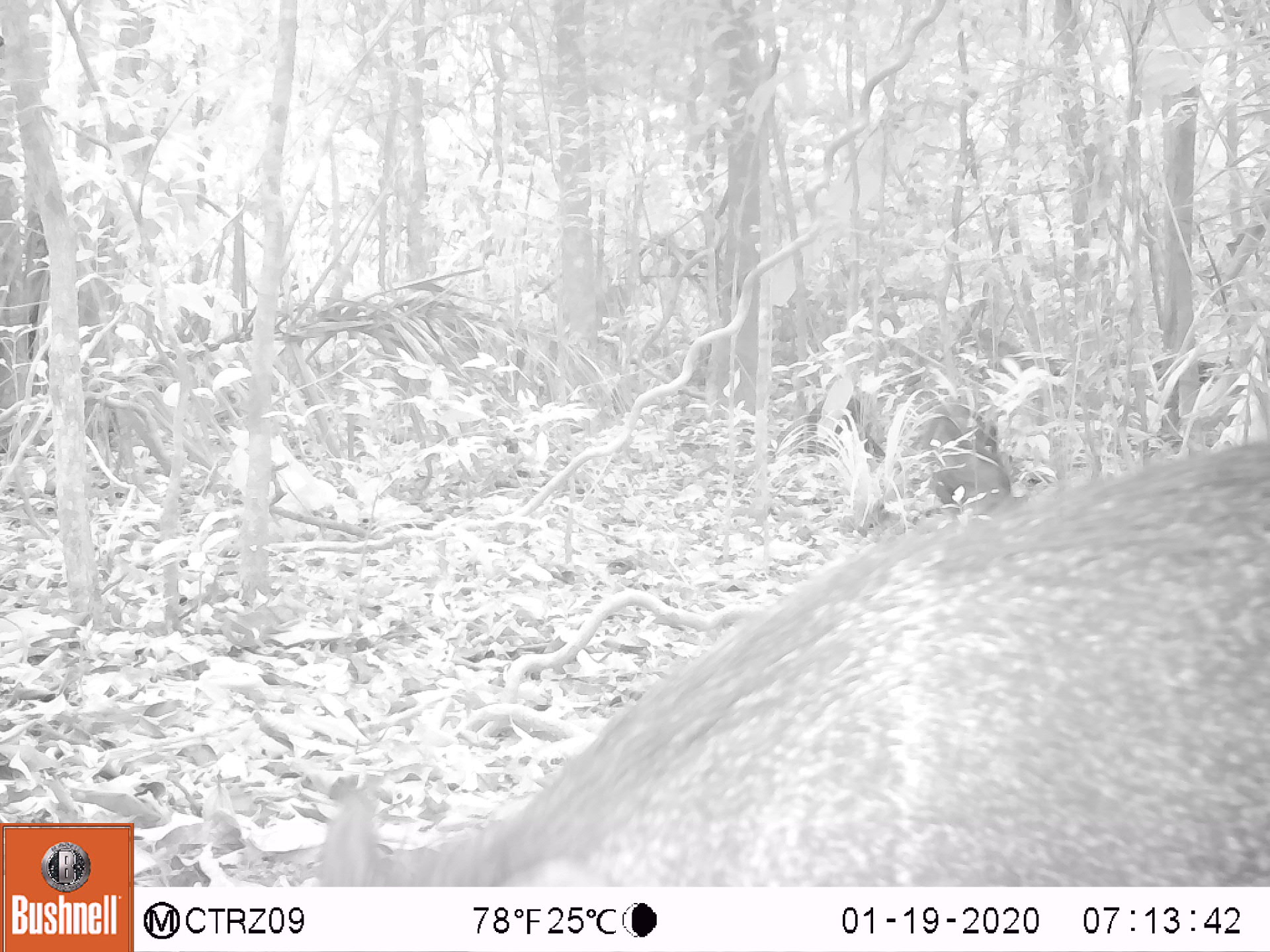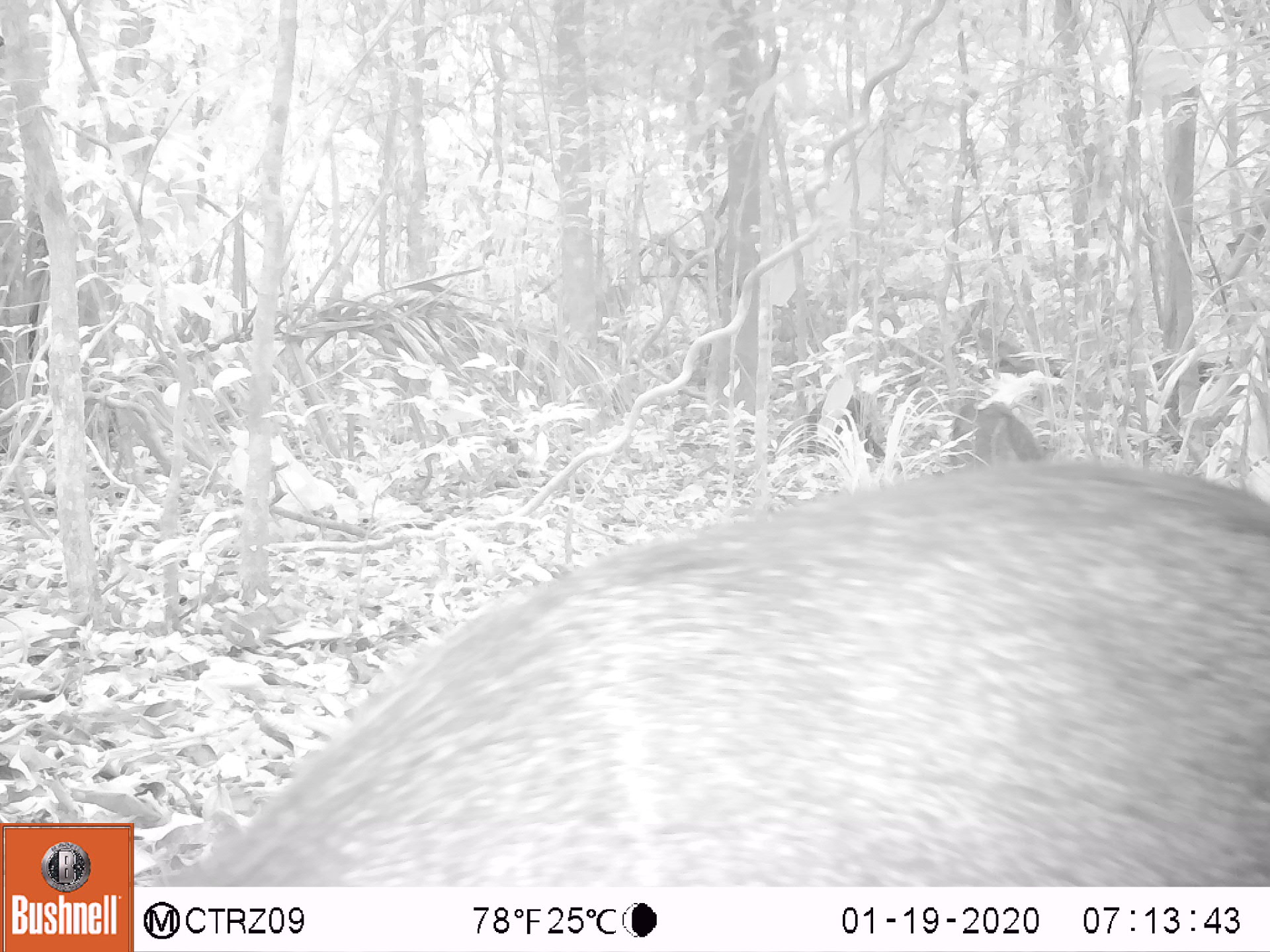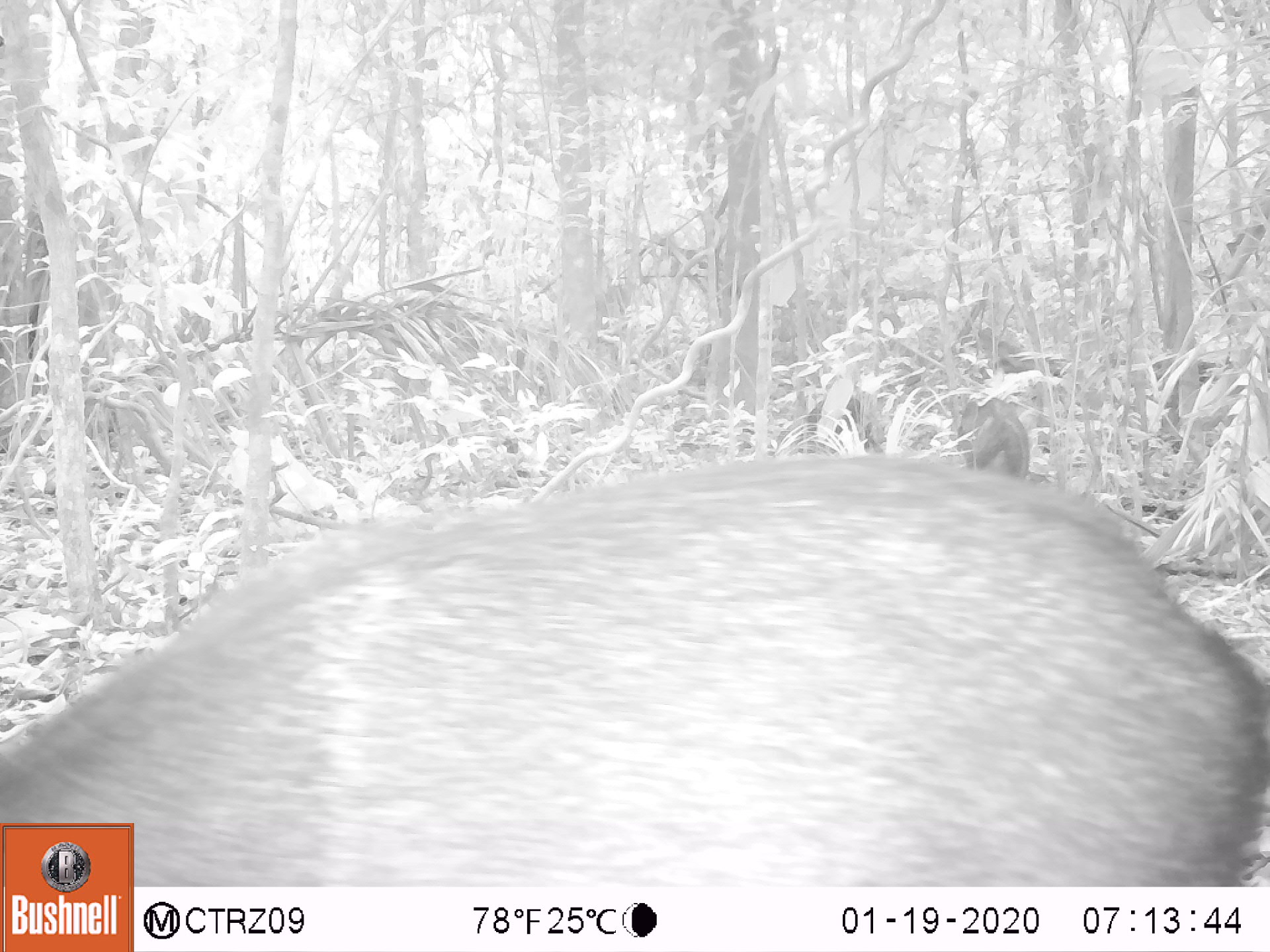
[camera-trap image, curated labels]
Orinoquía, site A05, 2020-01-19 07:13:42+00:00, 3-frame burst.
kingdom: Animalia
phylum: Chordata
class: Mammalia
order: Artiodactyla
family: Tayassuidae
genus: Pecari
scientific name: Pecari tajacu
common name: collared peccary